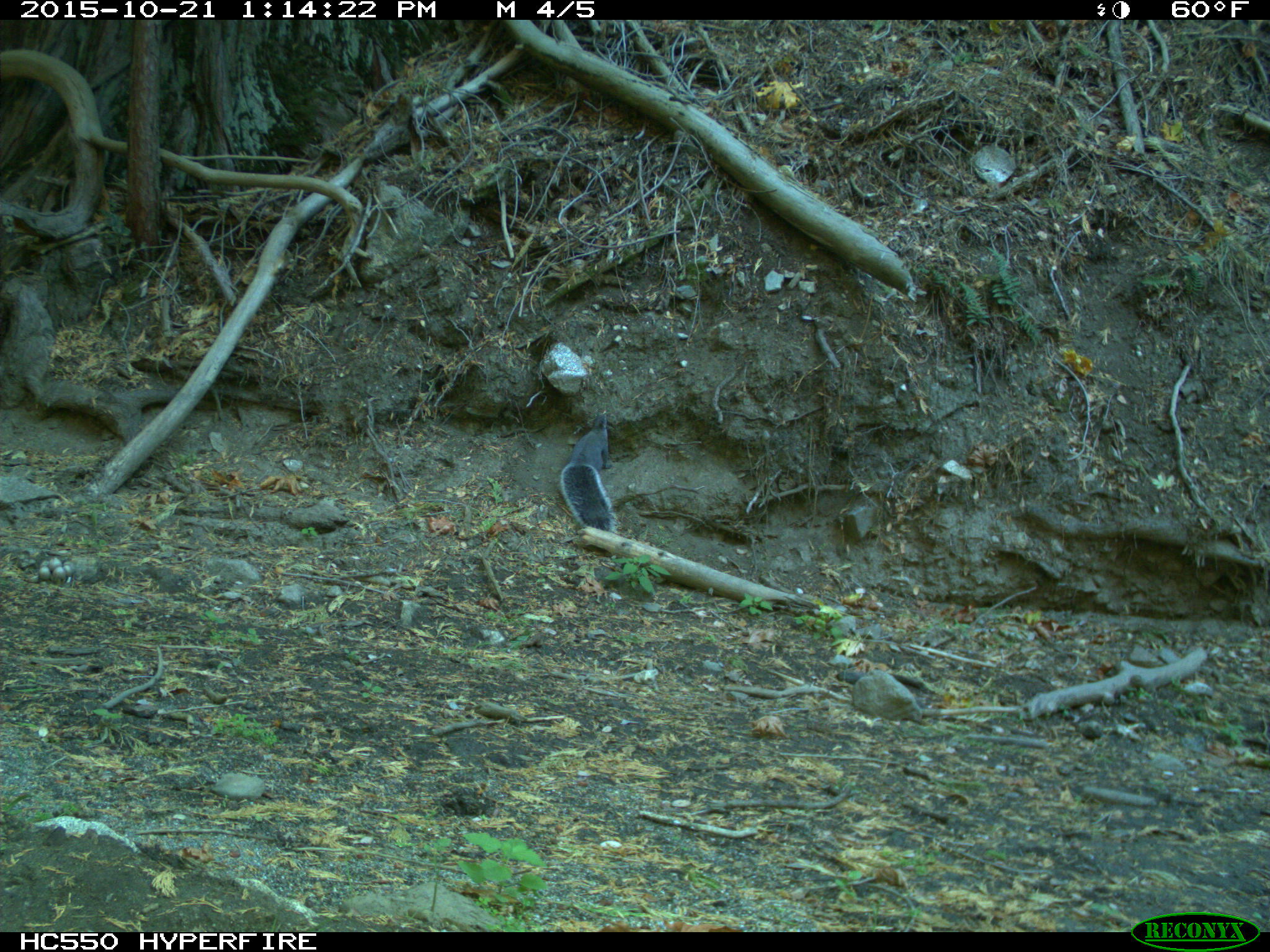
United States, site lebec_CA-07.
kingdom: Animalia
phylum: Chordata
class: Mammalia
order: Rodentia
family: Sciuridae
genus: Sciurus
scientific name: Sciurus carolinensis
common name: eastern gray squirrel